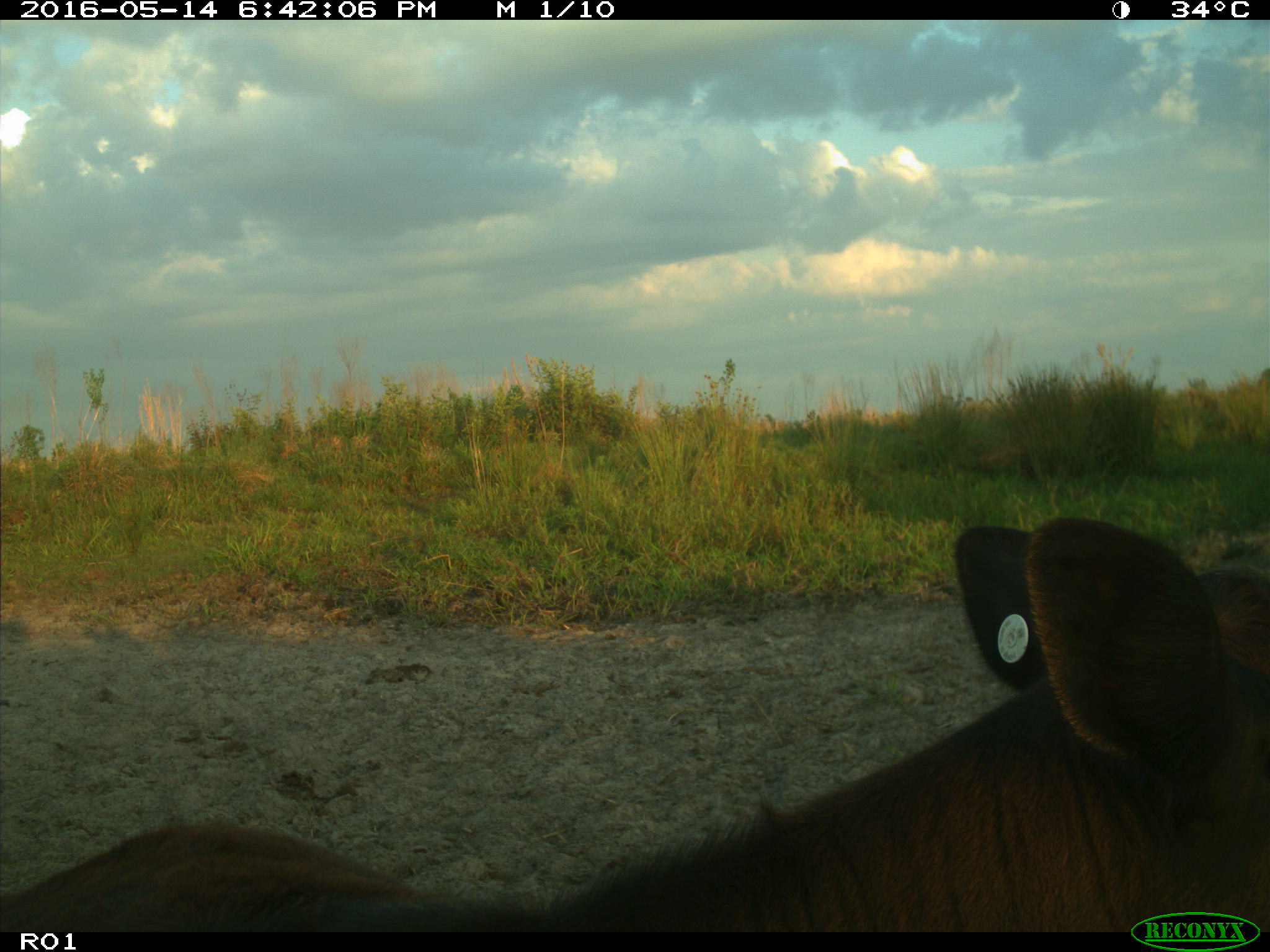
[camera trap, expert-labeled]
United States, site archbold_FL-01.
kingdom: Animalia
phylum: Chordata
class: Mammalia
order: Artiodactyla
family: Bovidae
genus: Bos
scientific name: Bos taurus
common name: domestic cow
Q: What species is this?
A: Bos taurus (domestic cow).